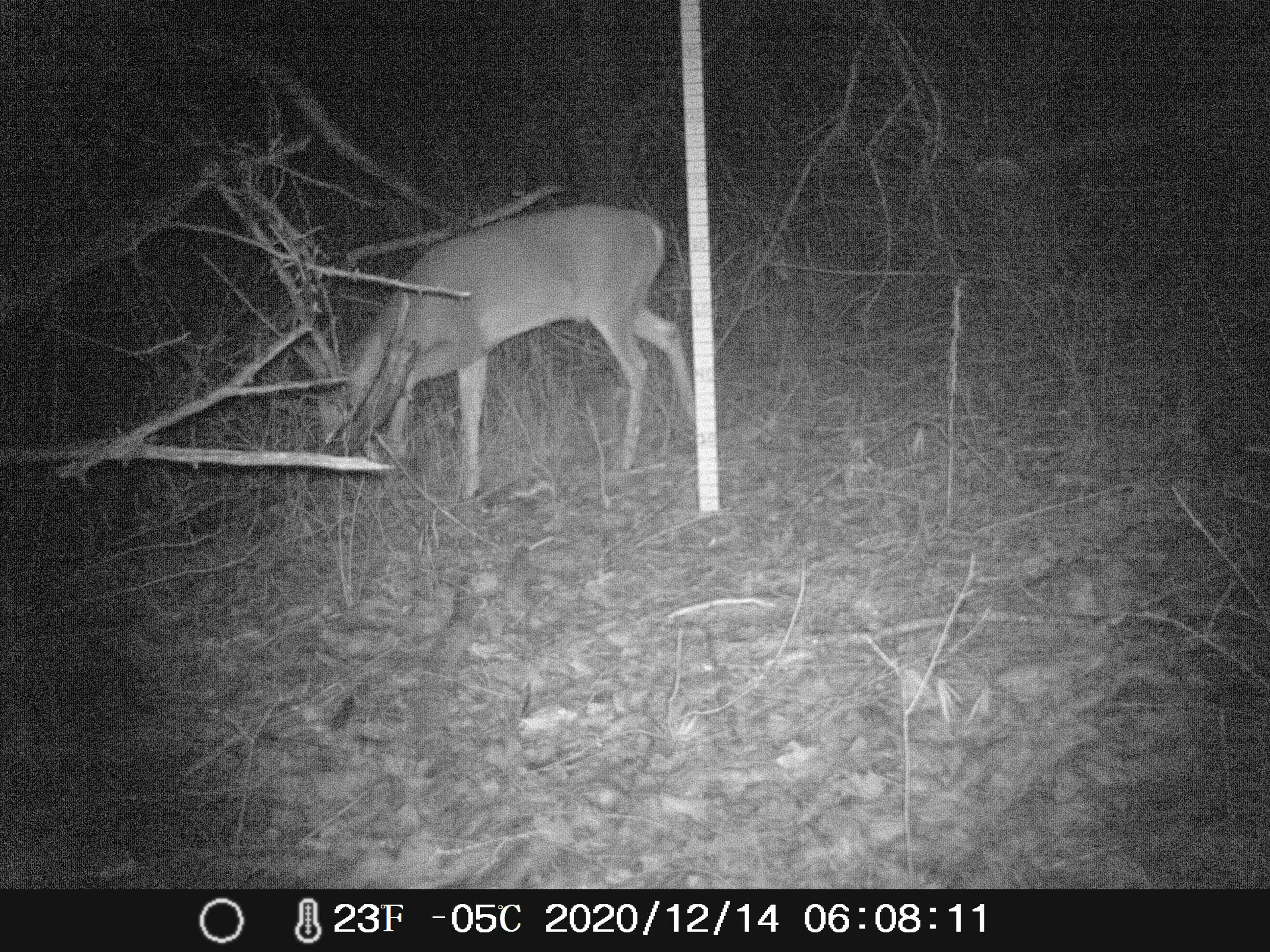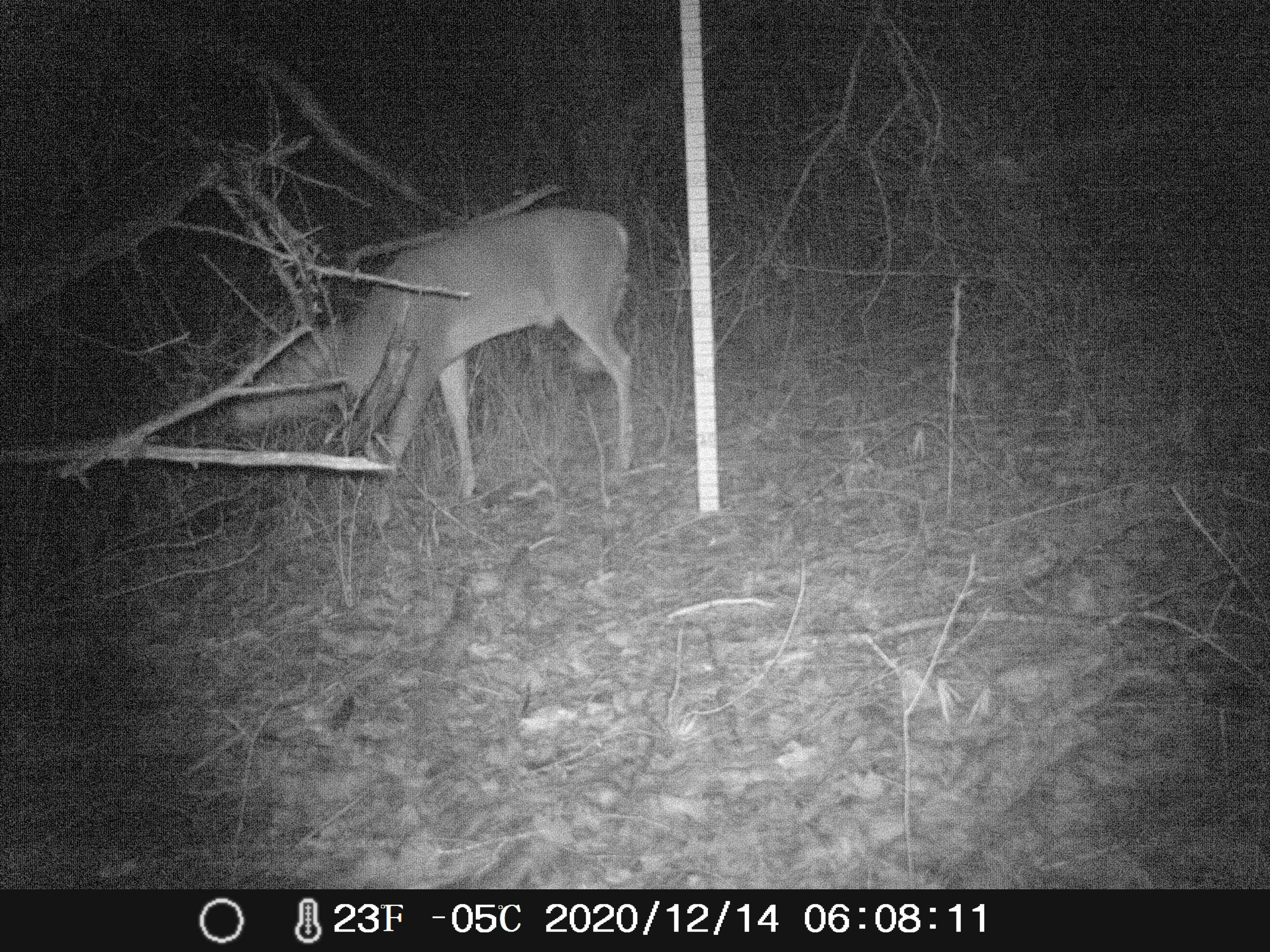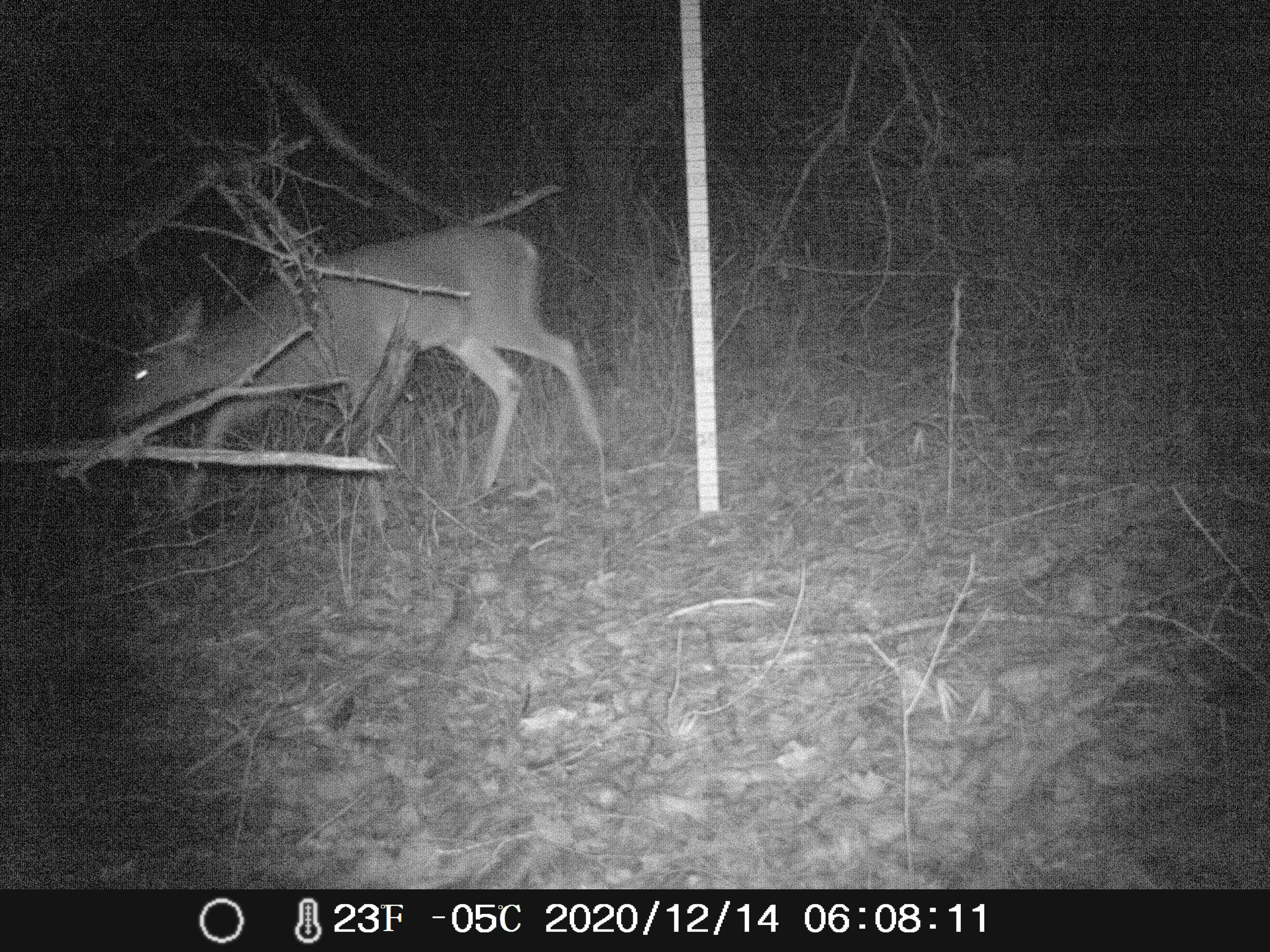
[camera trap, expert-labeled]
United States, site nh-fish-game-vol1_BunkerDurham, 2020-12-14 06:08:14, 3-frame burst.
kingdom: Animalia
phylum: Chordata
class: Mammalia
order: Artiodactyla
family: Cervidae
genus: Odocoileus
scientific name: Odocoileus virginianus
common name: white-tailed deer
White-tailed deer (Odocoileus virginianus).